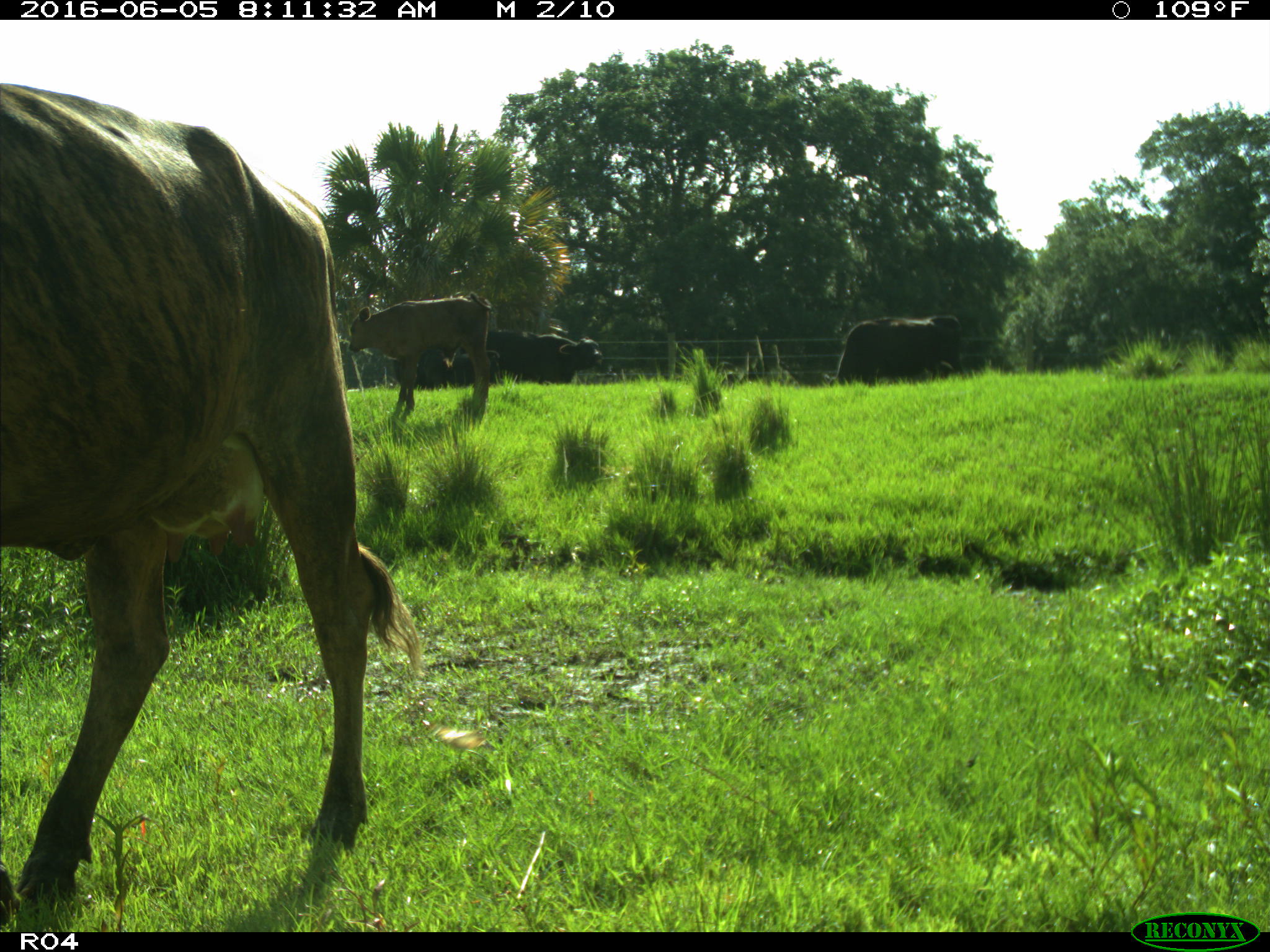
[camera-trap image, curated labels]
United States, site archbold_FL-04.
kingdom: Animalia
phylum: Chordata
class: Mammalia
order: Artiodactyla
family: Bovidae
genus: Bos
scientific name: Bos taurus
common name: domestic cow